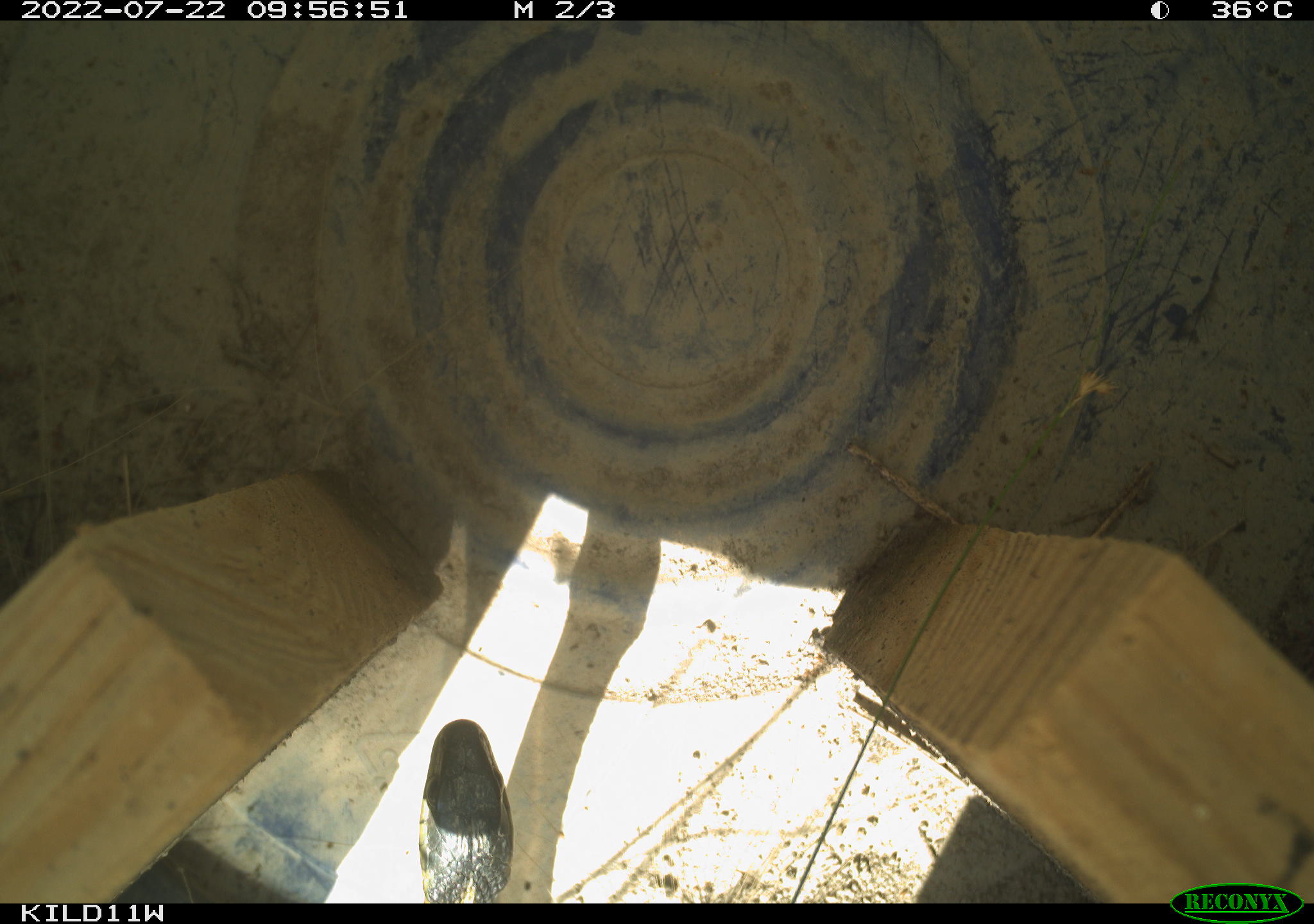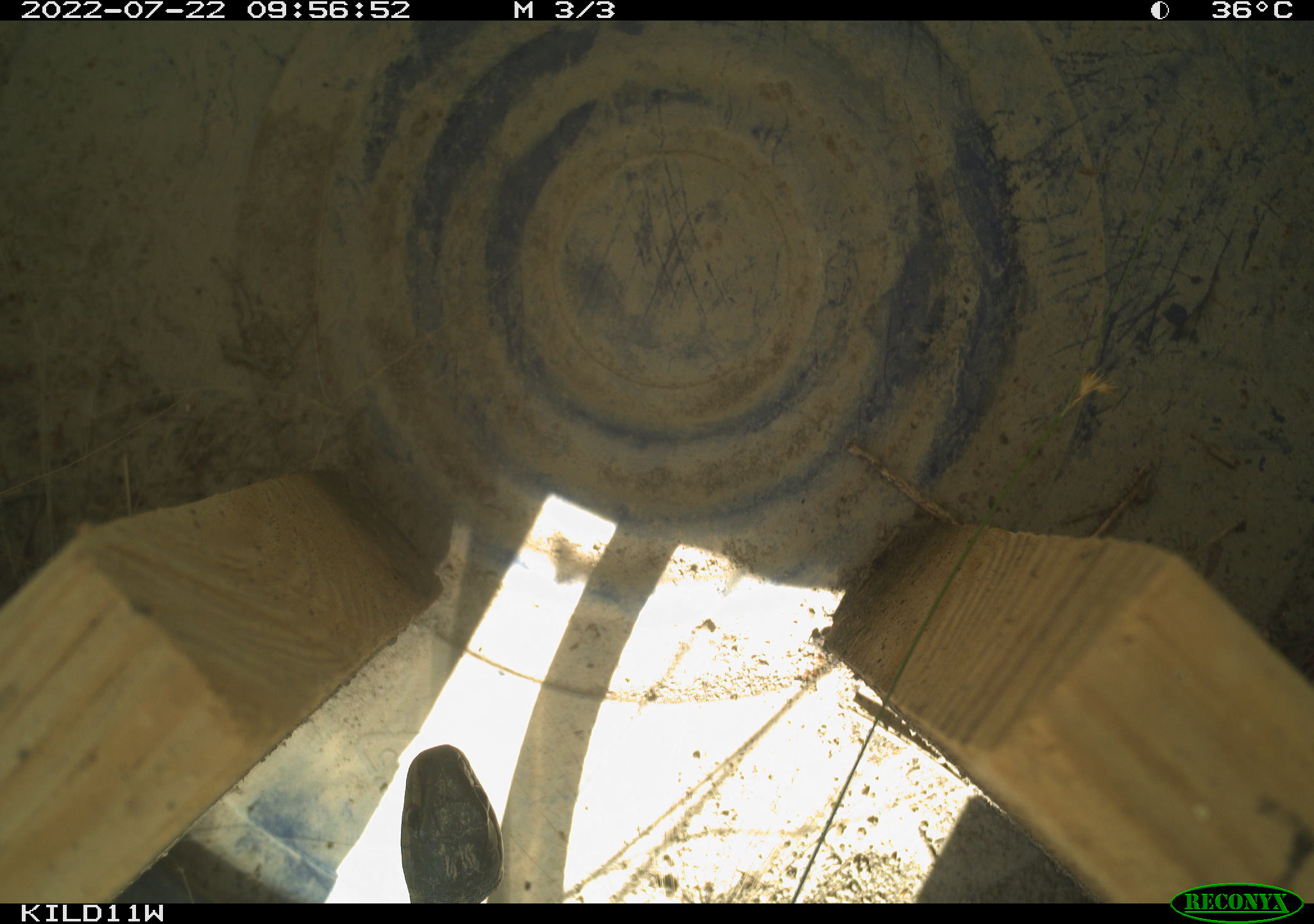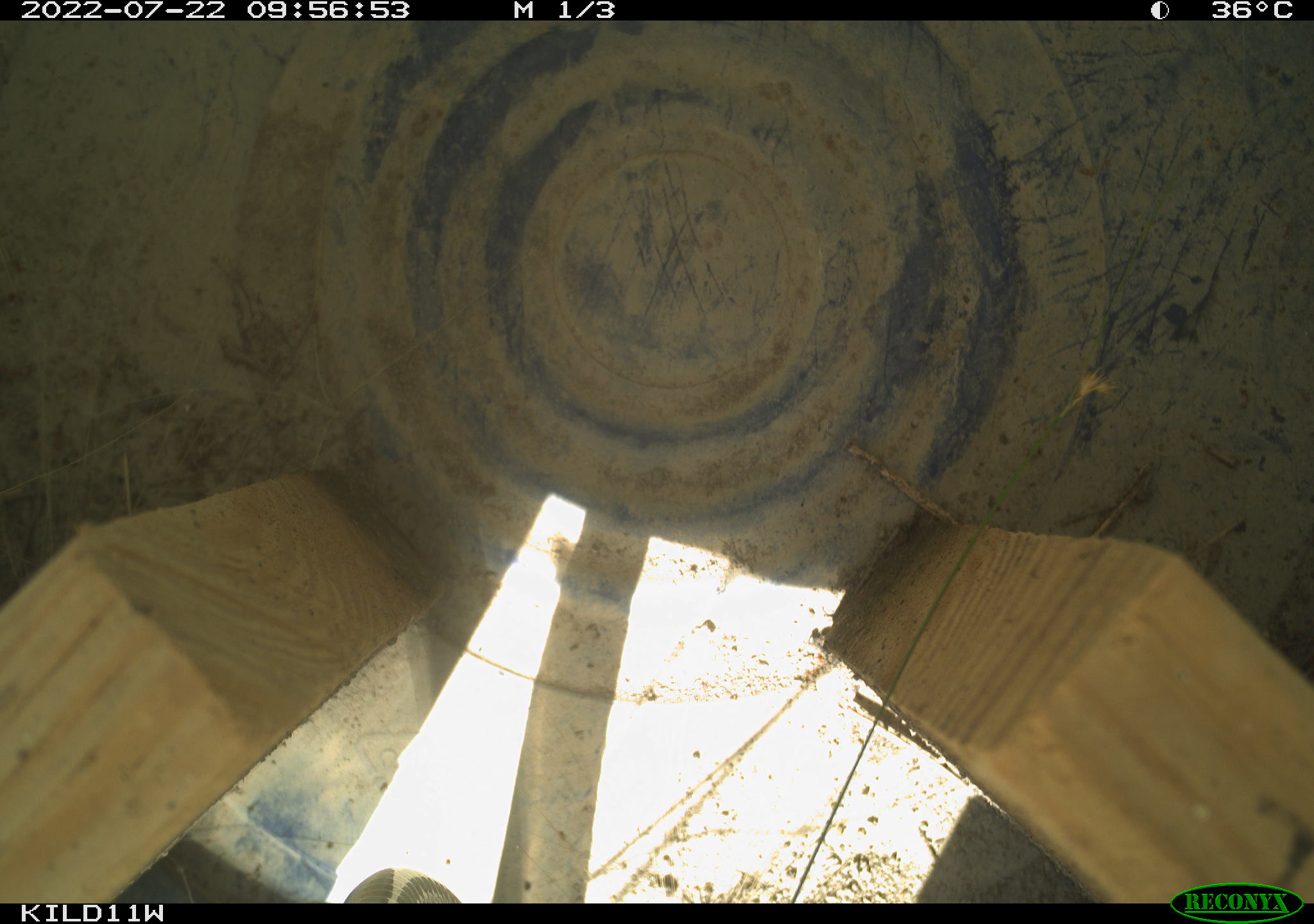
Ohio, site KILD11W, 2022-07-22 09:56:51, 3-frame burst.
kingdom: Animalia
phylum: Chordata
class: Reptilia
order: Squamata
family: Colubridae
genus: Thamnophis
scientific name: Thamnophis sirtalis sirtalis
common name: eastern gartersnake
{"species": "eastern gartersnake (Thamnophis sirtalis sirtalis)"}